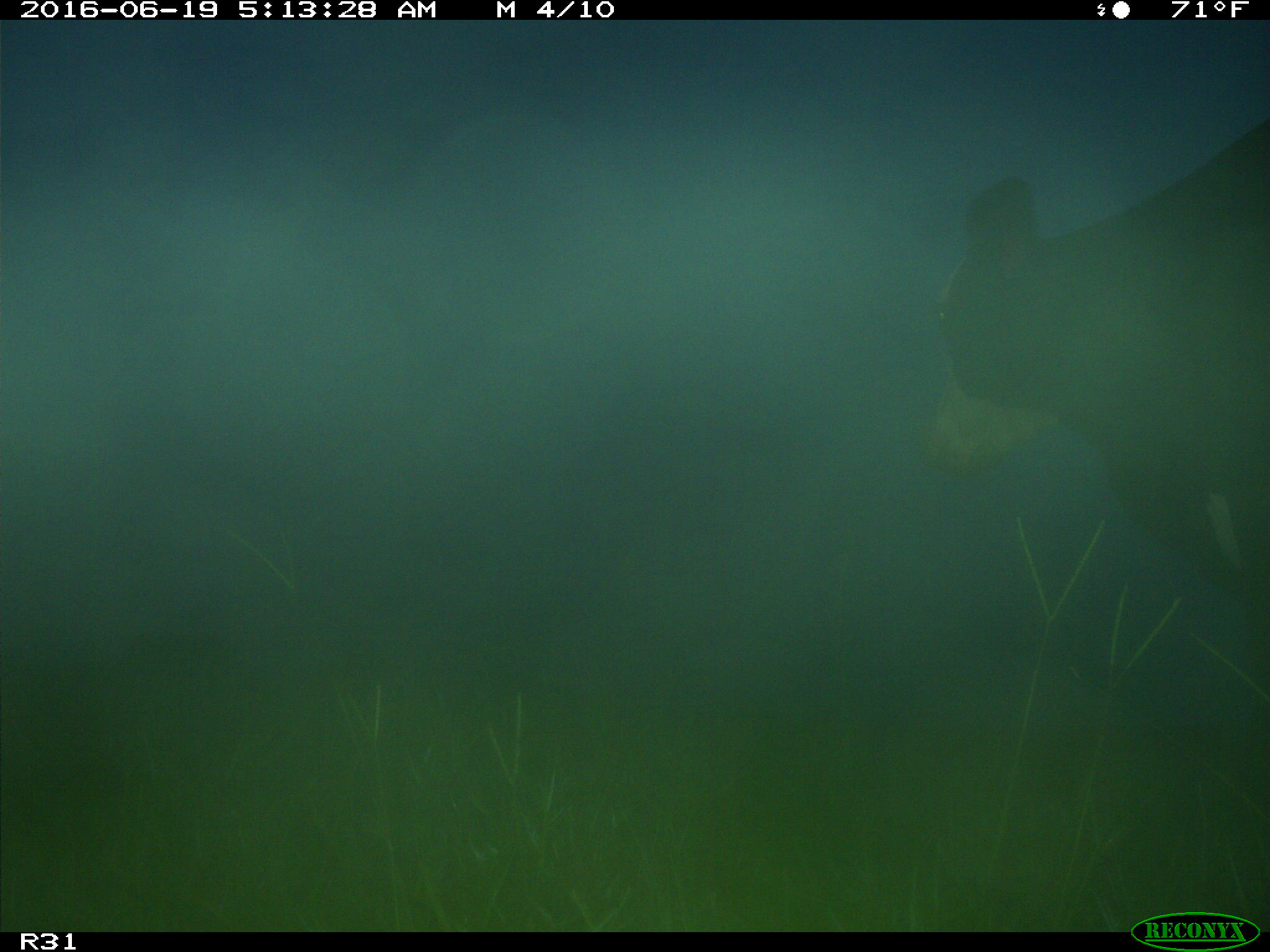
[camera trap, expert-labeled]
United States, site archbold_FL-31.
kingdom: Animalia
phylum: Chordata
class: Mammalia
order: Artiodactyla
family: Bovidae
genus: Bos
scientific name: Bos taurus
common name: domestic cow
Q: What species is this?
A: Bos taurus (domestic cow).